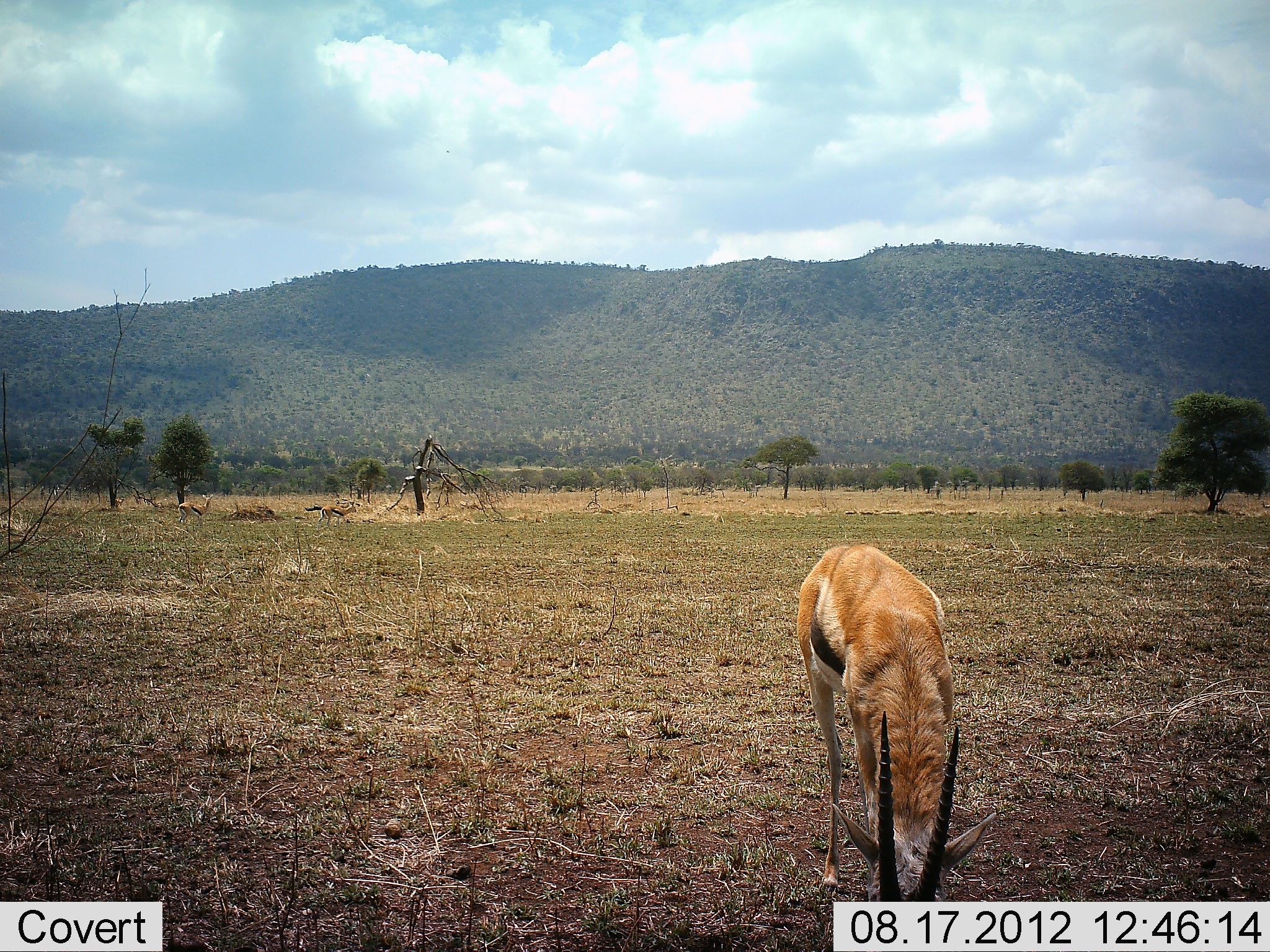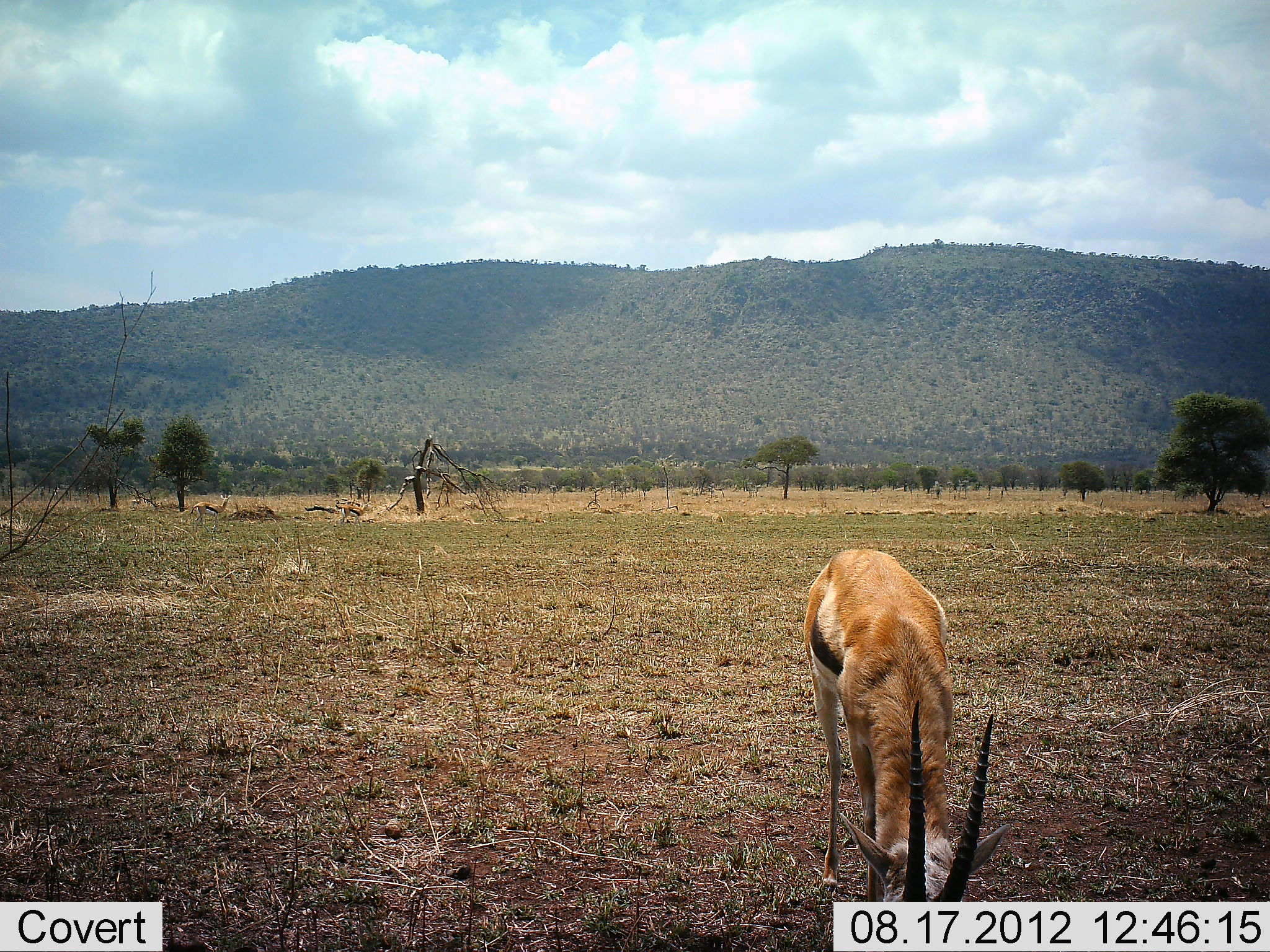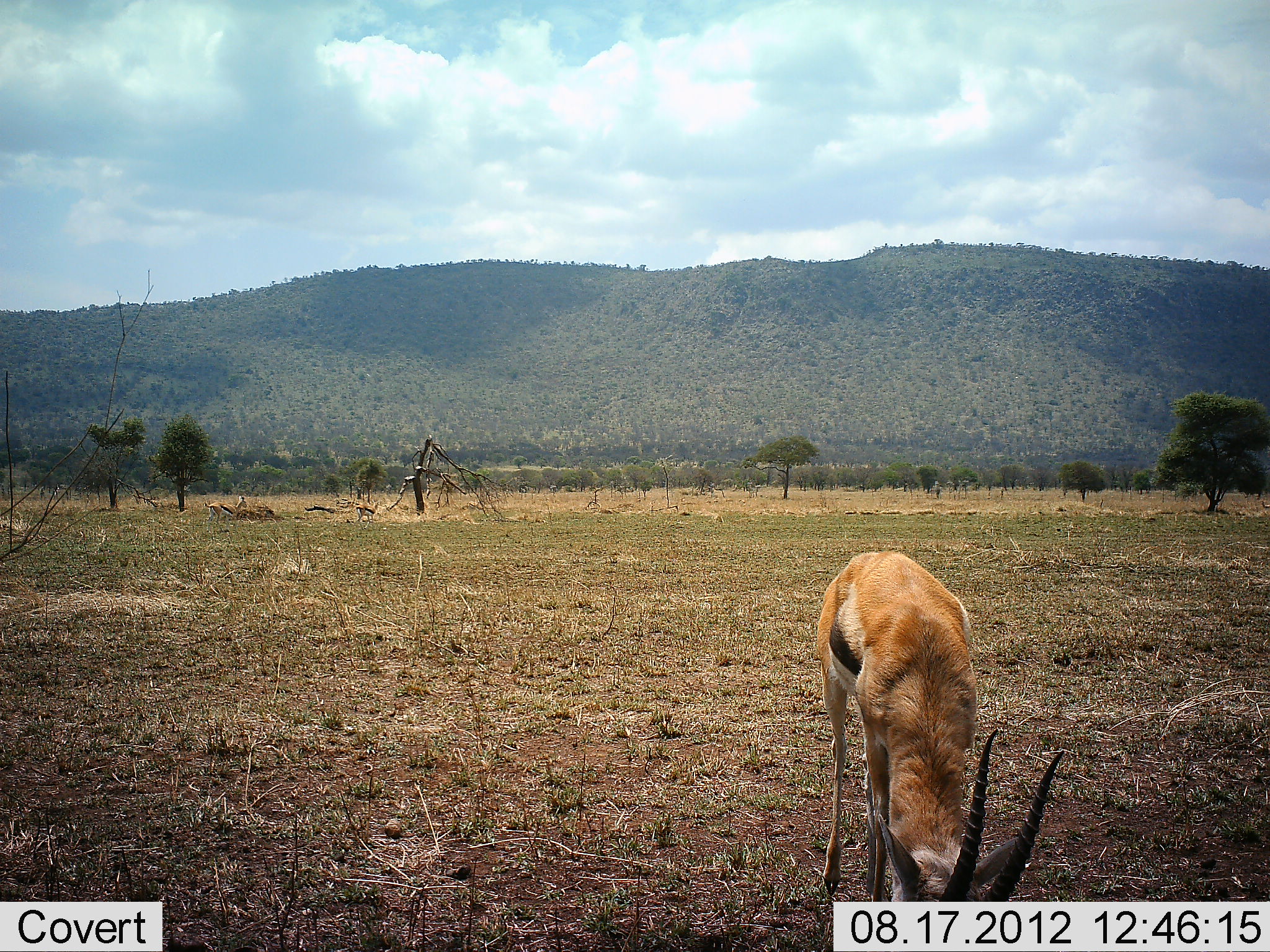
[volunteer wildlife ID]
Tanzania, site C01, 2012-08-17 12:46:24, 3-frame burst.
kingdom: Animalia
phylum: Chordata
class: Mammalia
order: Artiodactyla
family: Bovidae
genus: Eudorcas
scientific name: Eudorcas thomsonii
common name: thomson's gazelle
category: gazellethomsons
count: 3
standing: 10%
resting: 0%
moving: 80%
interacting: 0%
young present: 10%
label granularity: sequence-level